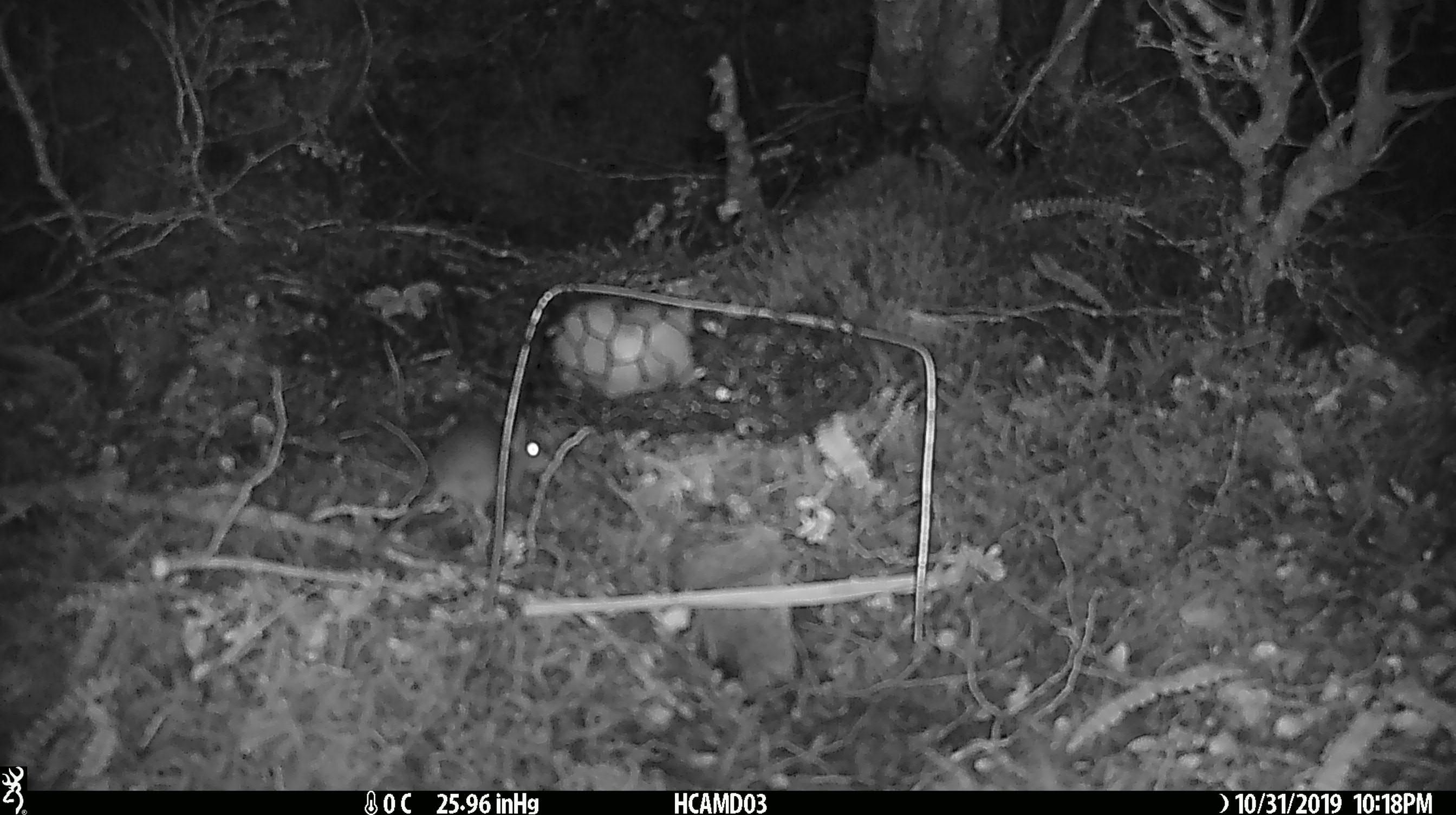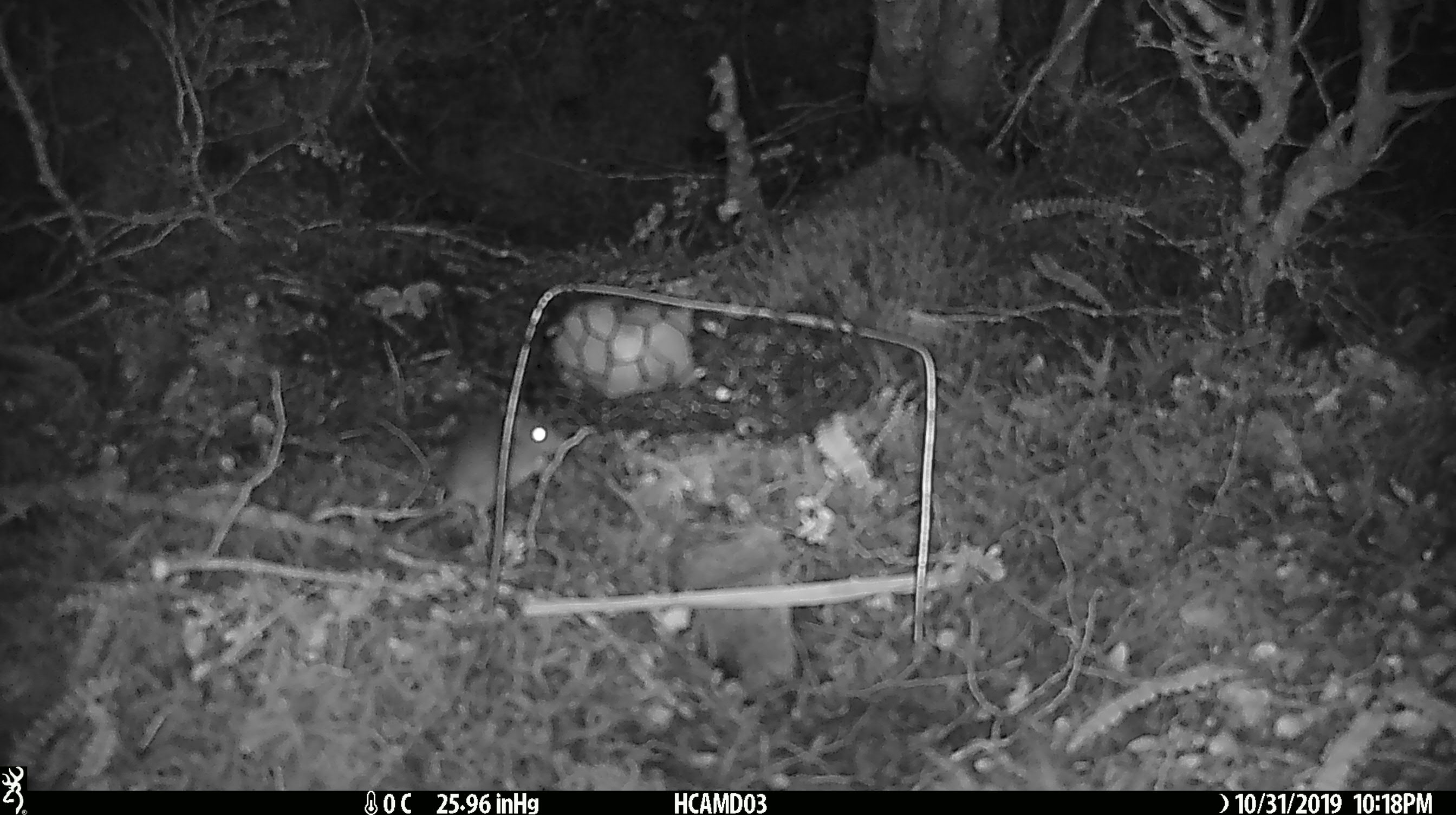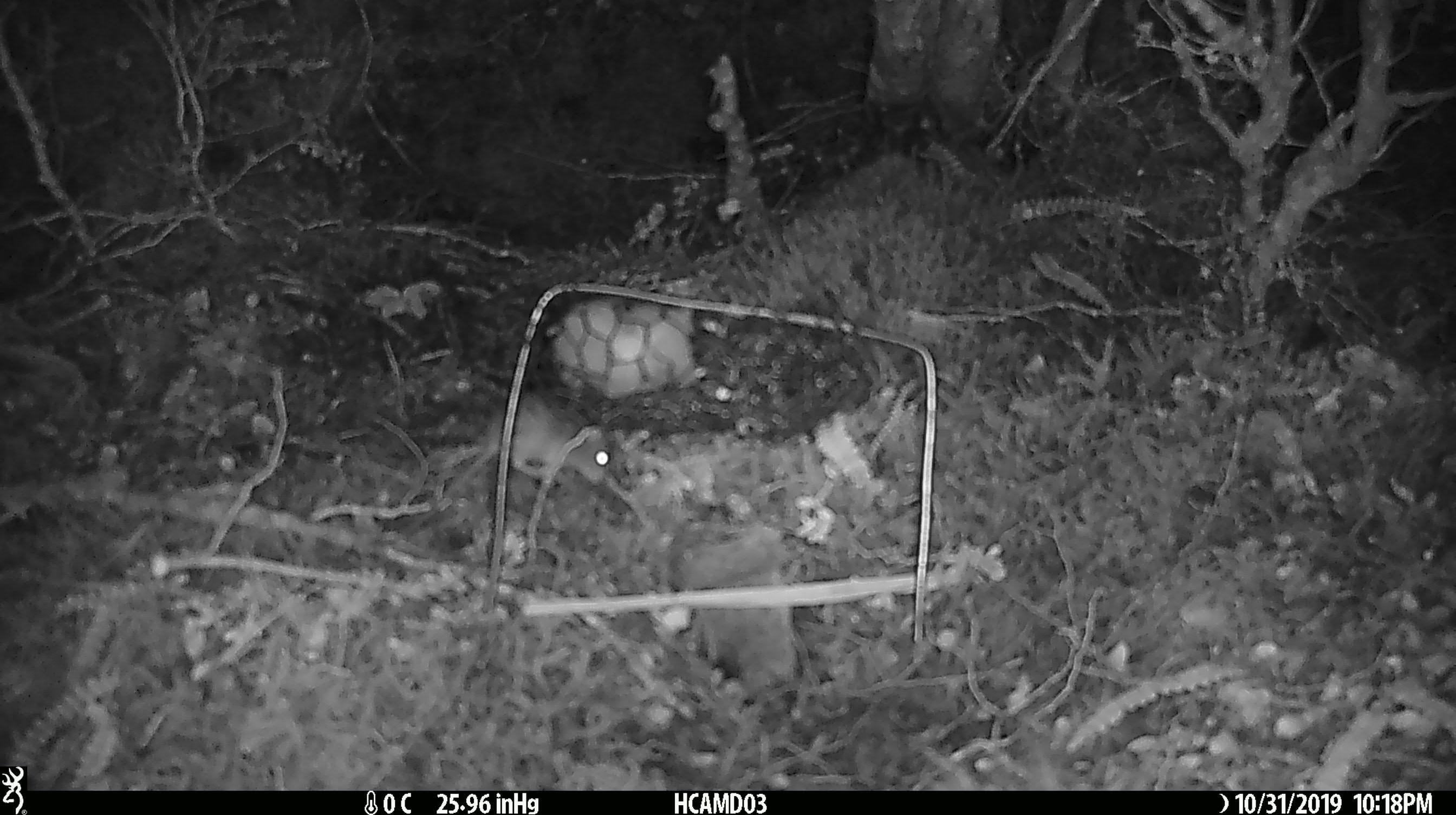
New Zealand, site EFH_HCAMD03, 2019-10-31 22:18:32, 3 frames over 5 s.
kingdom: Animalia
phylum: Chordata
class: Mammalia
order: Rodentia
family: Muridae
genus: Mus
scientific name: Mus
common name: mouse